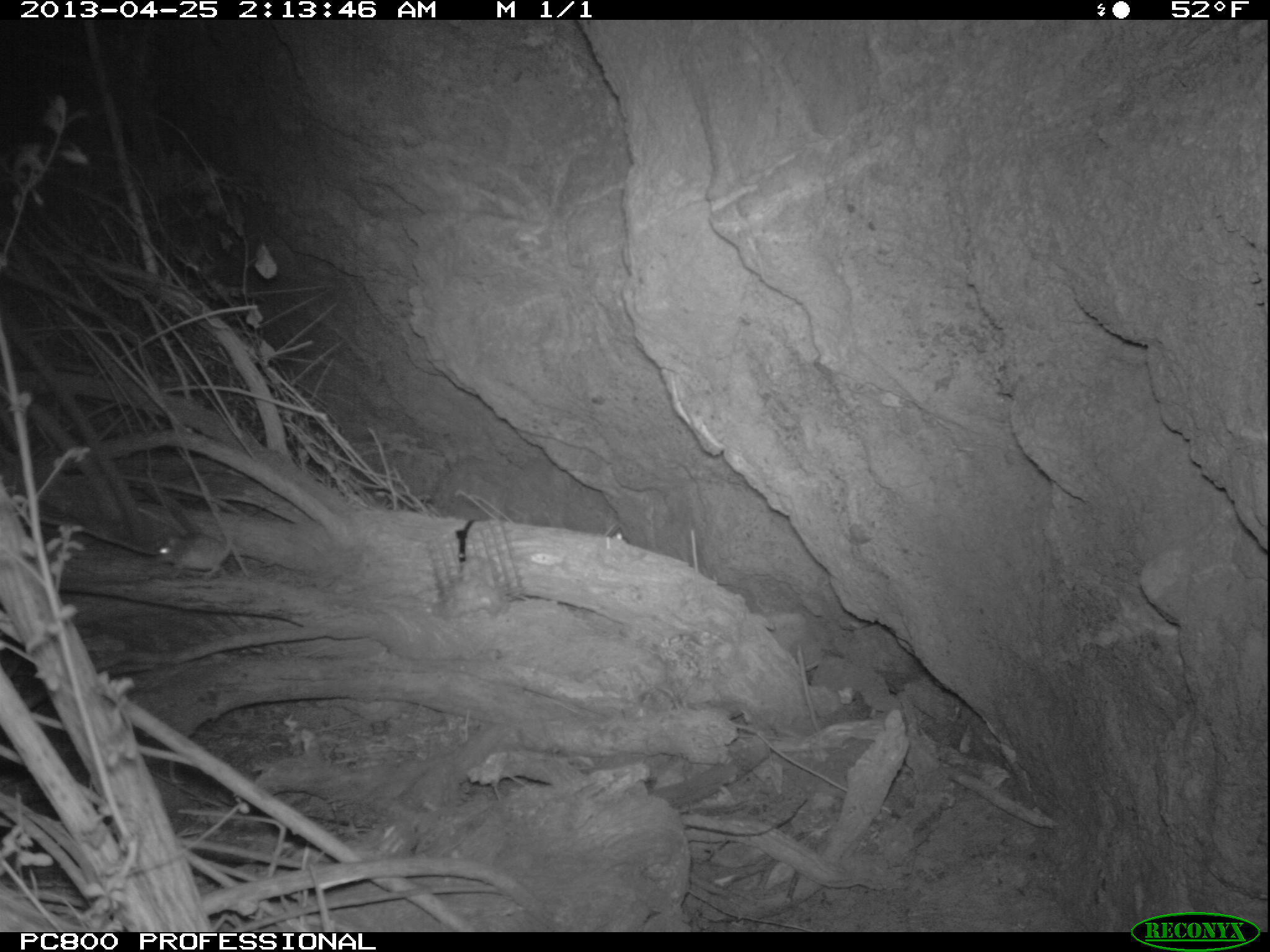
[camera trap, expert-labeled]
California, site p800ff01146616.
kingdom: Animalia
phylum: Chordata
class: Mammalia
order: Rodentia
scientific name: Rodentia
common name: rodent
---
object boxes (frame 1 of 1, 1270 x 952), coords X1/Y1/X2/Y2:
rodent: 153/510/234/576